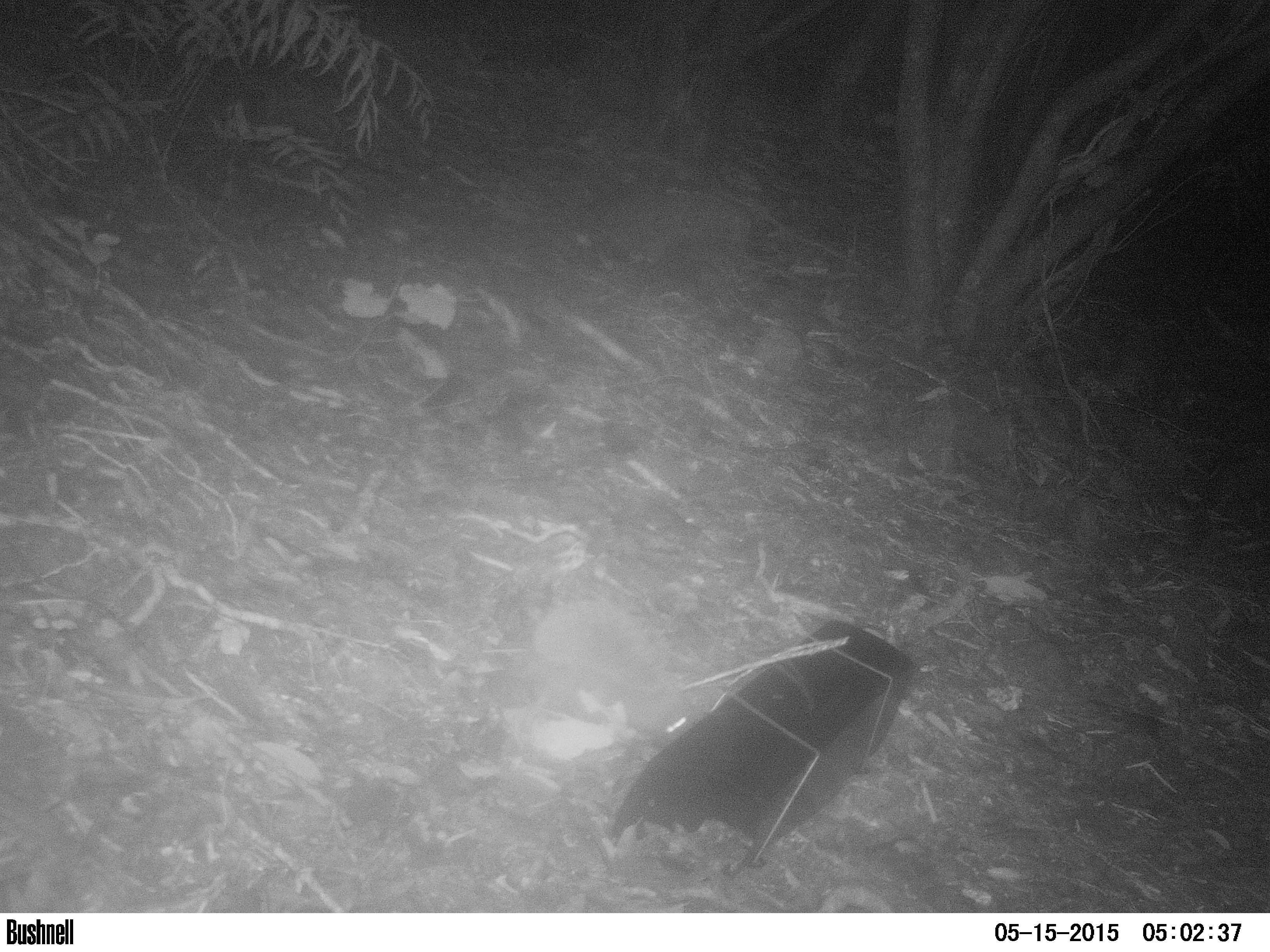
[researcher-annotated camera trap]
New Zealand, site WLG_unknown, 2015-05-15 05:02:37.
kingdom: Animalia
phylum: Chordata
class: Mammalia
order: Eulipotyphla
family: Erinaceidae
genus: Erinaceus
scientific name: Erinaceus europaeus europaeus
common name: european hedgehog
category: hedgehog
Hedgehog (european hedgehog) (Erinaceus europaeus europaeus).